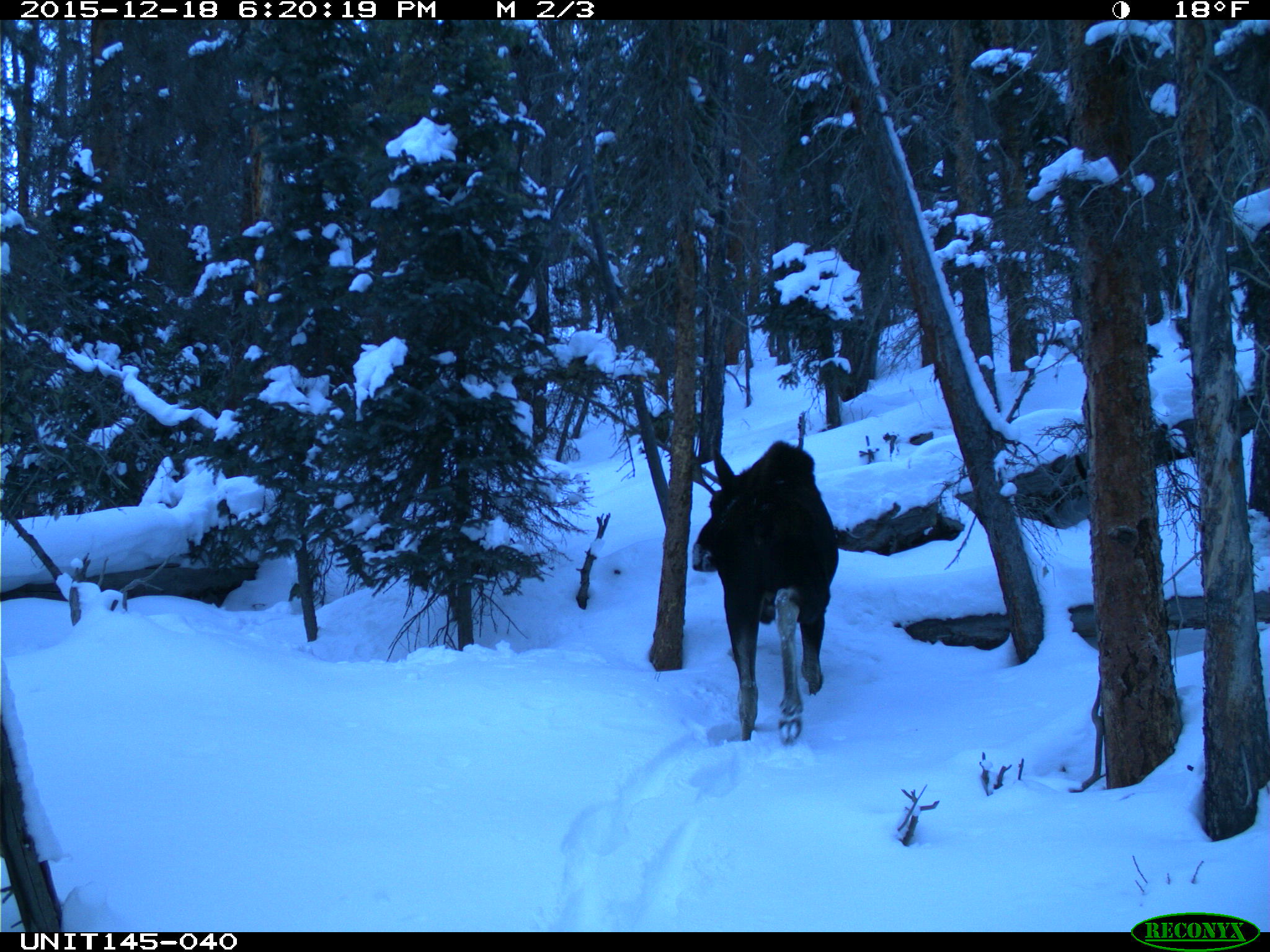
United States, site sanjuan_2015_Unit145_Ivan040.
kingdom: Animalia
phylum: Chordata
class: Mammalia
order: Artiodactyla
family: Cervidae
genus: Alces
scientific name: Alces alces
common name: moose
Alces alces (moose).